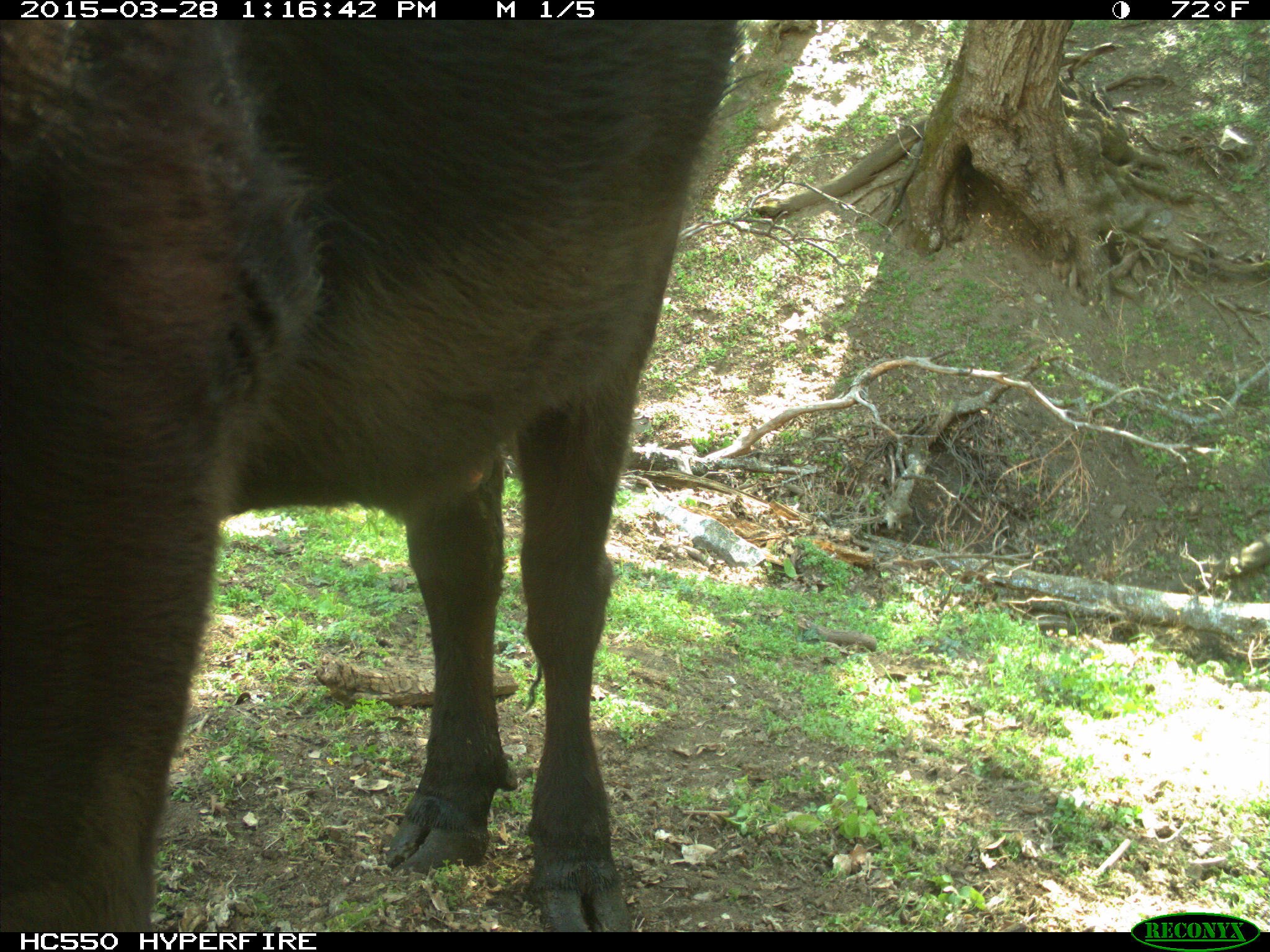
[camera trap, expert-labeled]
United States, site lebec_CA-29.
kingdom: Animalia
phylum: Chordata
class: Mammalia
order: Artiodactyla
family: Bovidae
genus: Bos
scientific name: Bos taurus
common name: domestic cow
Bos taurus (domestic cow).